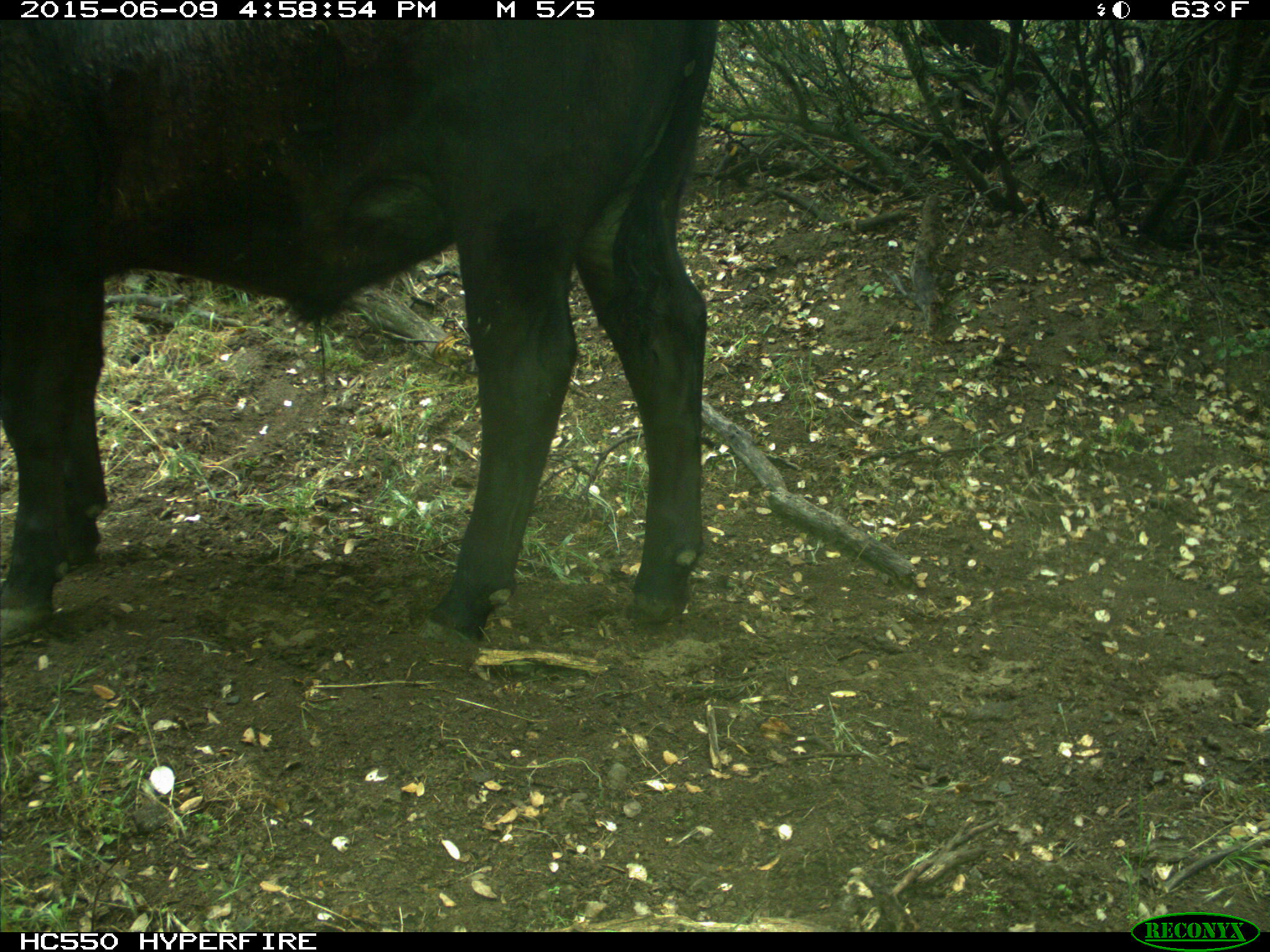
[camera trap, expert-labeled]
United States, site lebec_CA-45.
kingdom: Animalia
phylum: Chordata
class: Mammalia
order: Artiodactyla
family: Bovidae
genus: Bos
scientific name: Bos taurus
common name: domestic cow